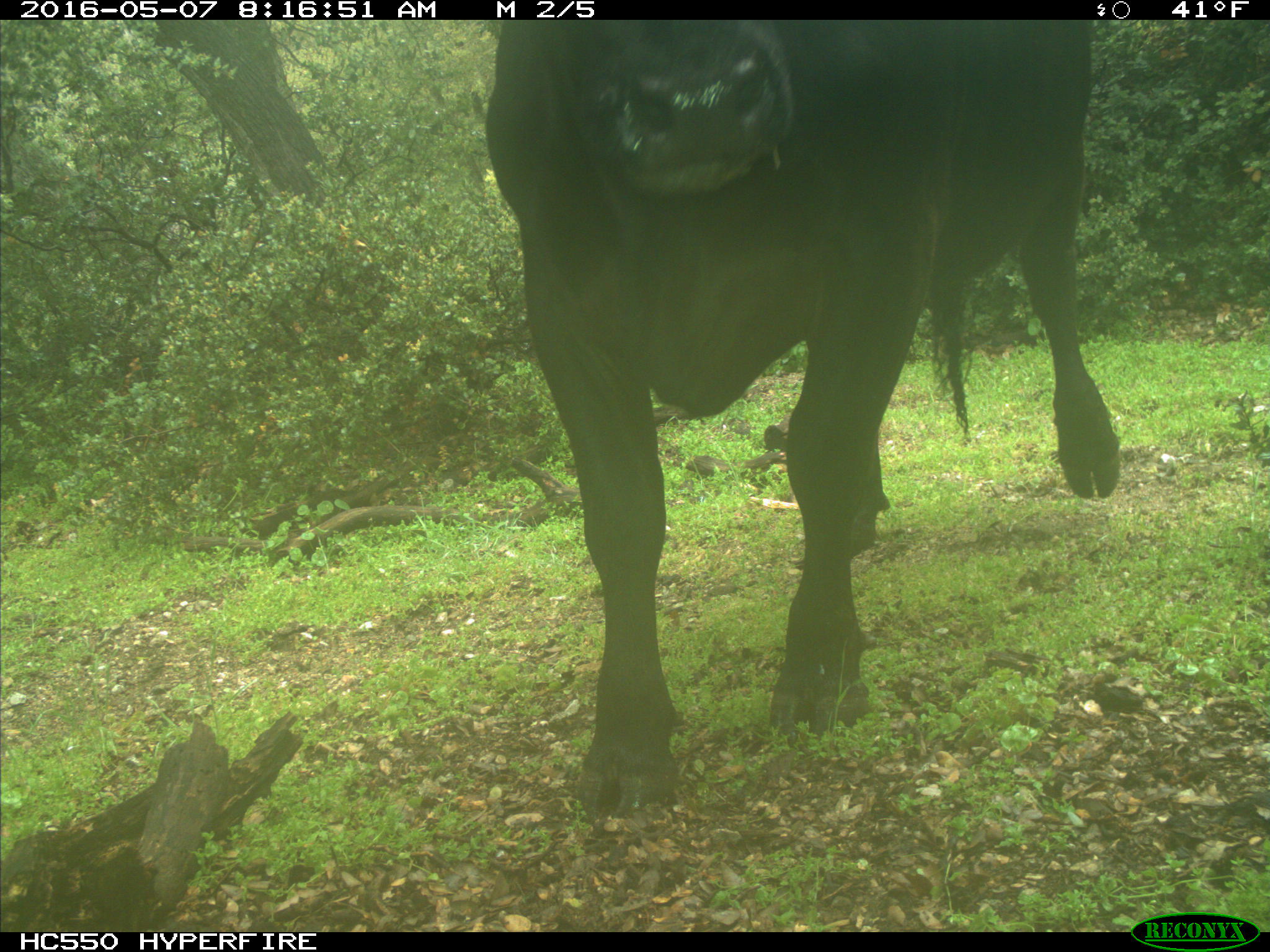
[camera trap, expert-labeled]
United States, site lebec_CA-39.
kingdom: Animalia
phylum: Chordata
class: Mammalia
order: Artiodactyla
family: Bovidae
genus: Bos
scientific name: Bos taurus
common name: domestic cow